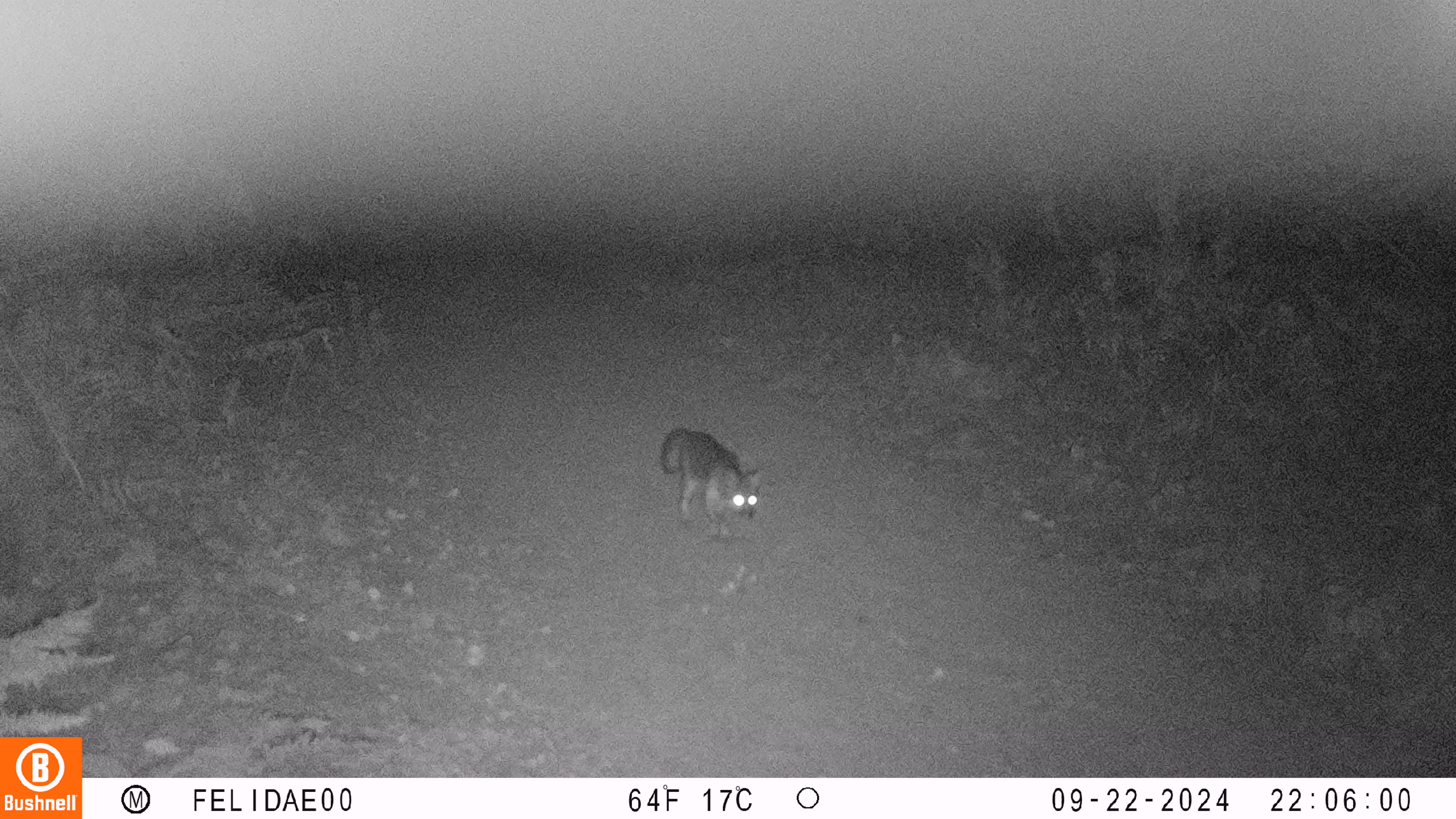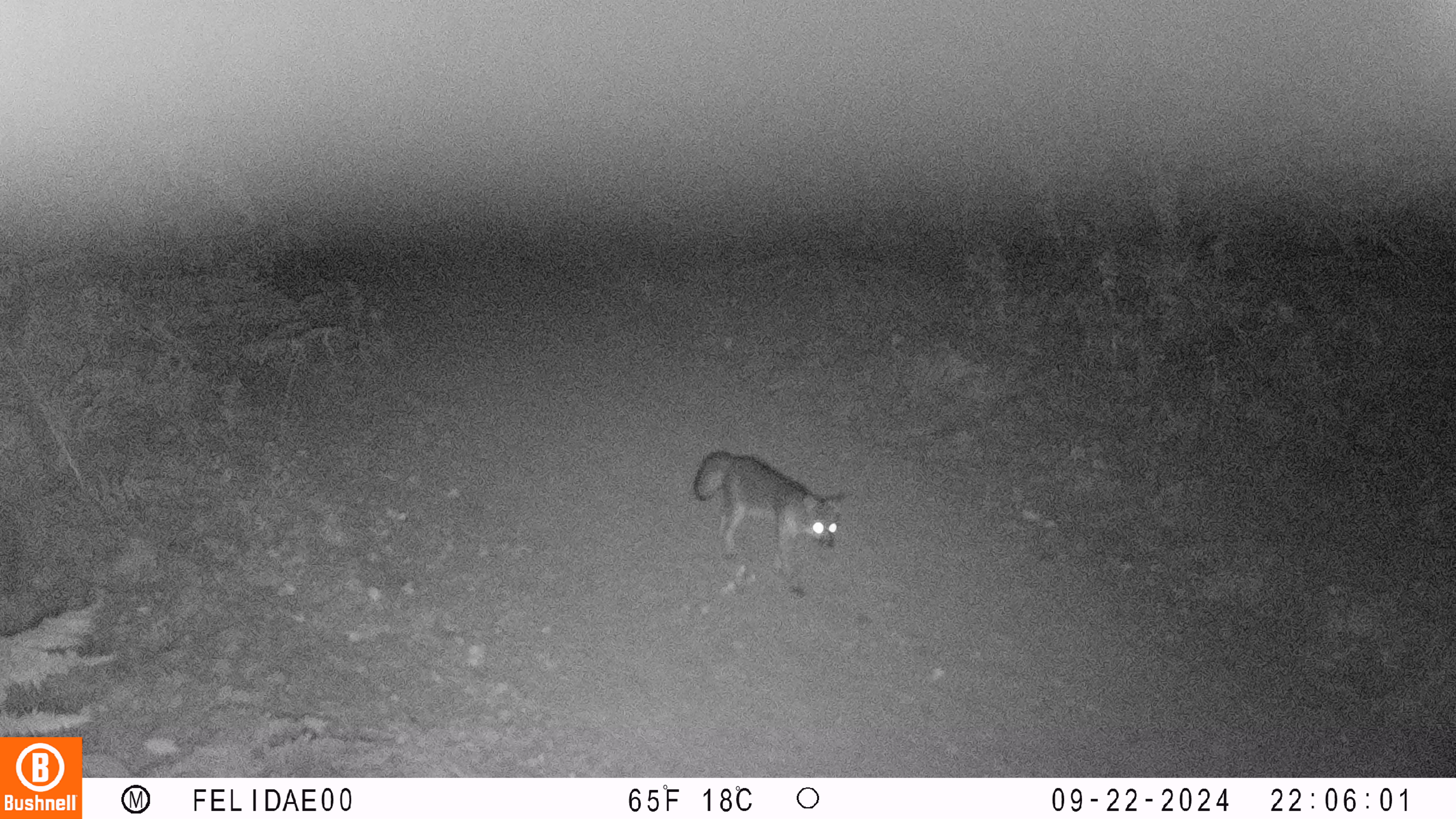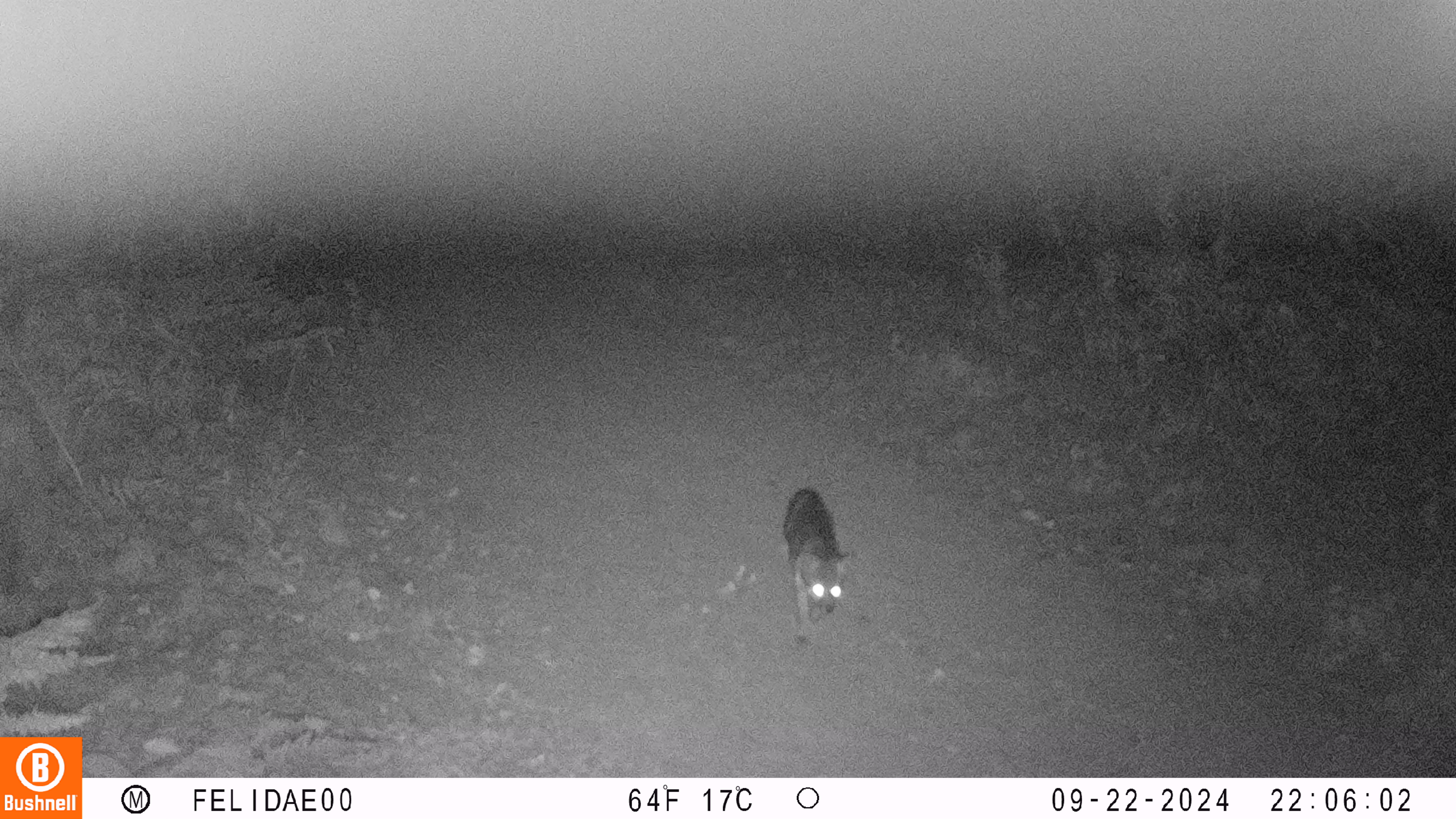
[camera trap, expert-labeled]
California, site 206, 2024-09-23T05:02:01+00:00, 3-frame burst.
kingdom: Animalia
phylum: Chordata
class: Mammalia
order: Carnivora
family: Canidae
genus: Urocyon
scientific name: Urocyon cinereoargenteus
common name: gray fox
Gray fox (Urocyon cinereoargenteus).